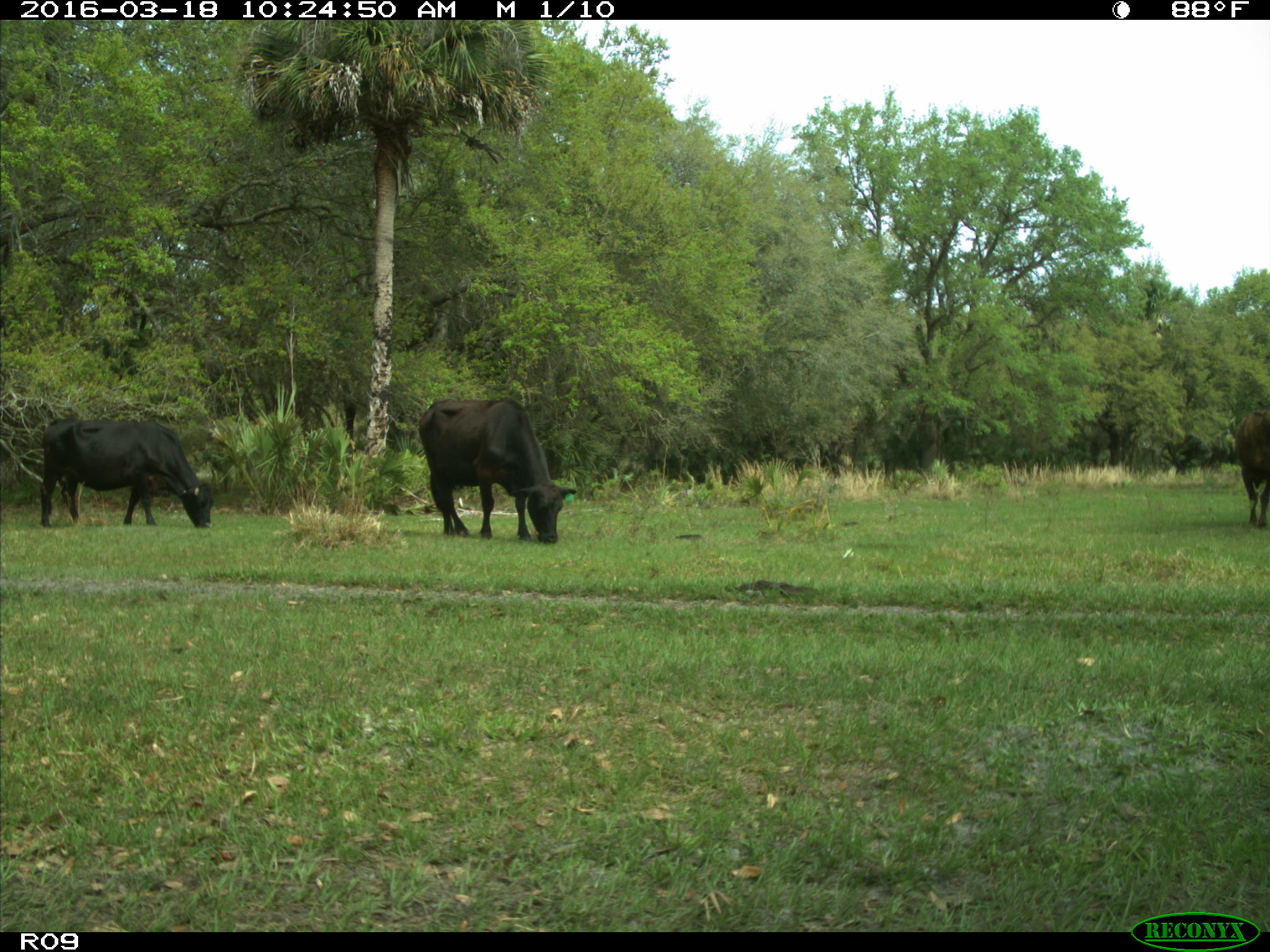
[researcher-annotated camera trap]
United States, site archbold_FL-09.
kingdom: Animalia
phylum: Chordata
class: Mammalia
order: Artiodactyla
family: Bovidae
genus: Bos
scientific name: Bos taurus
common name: domestic cow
Bos taurus (domestic cow).